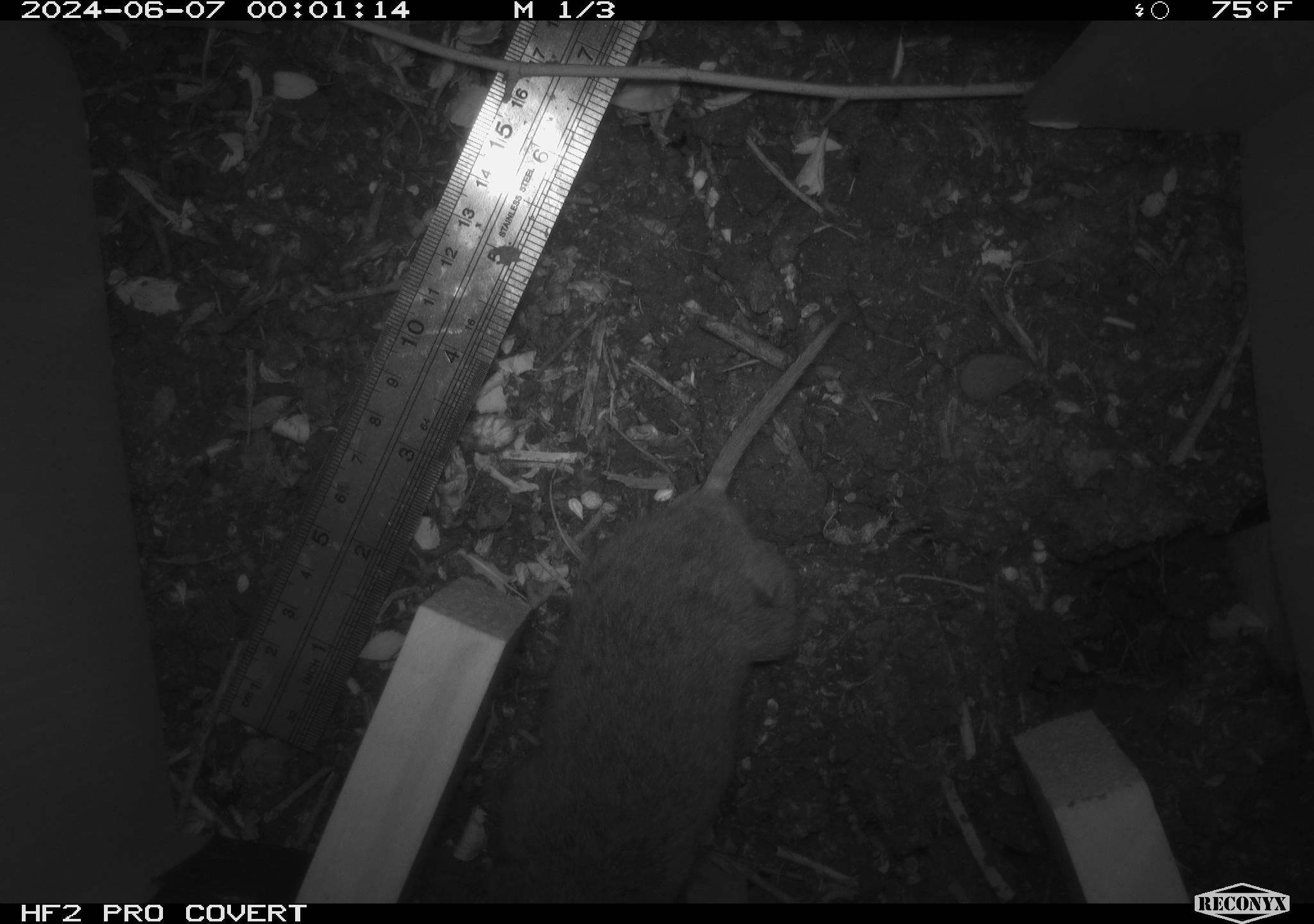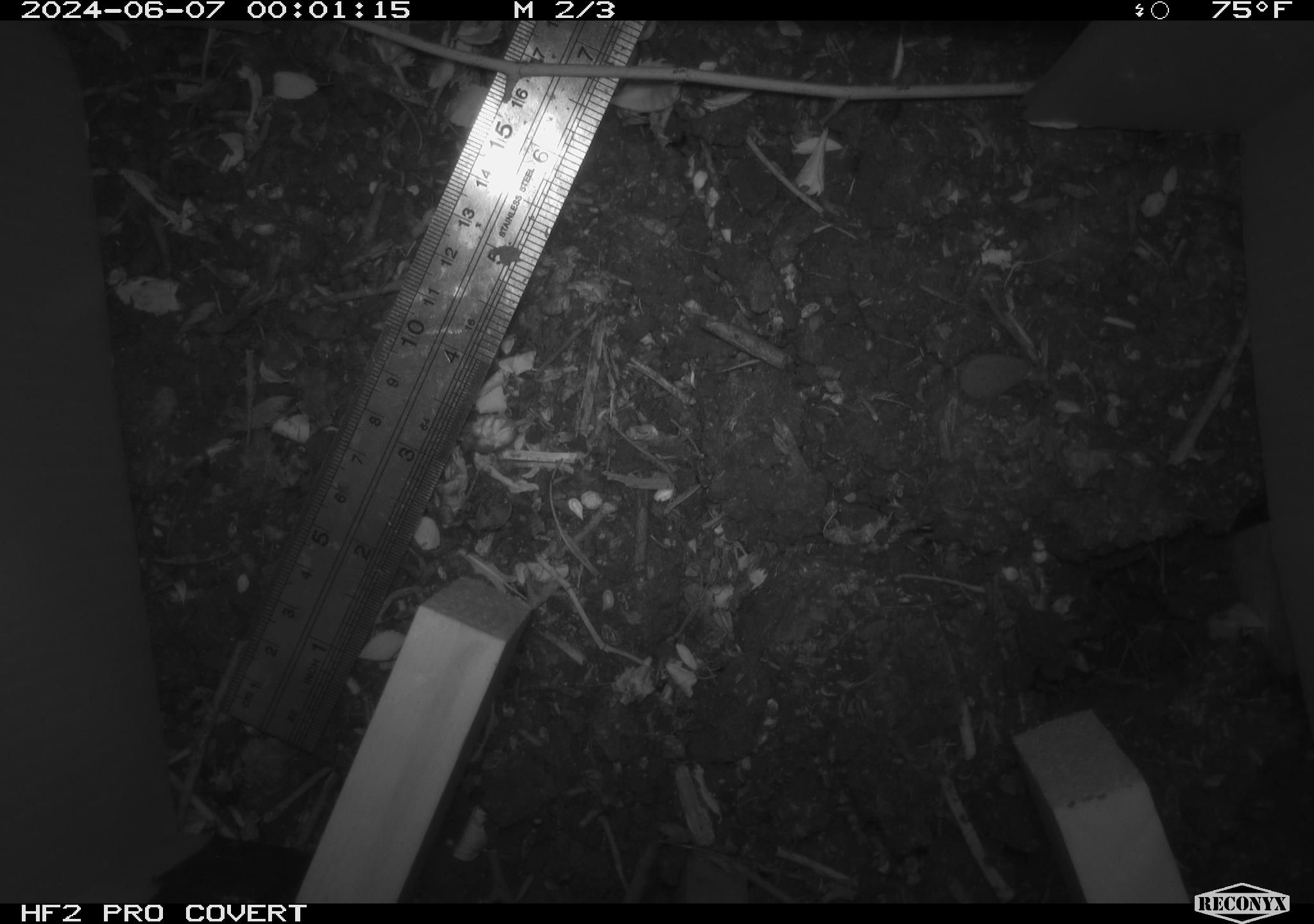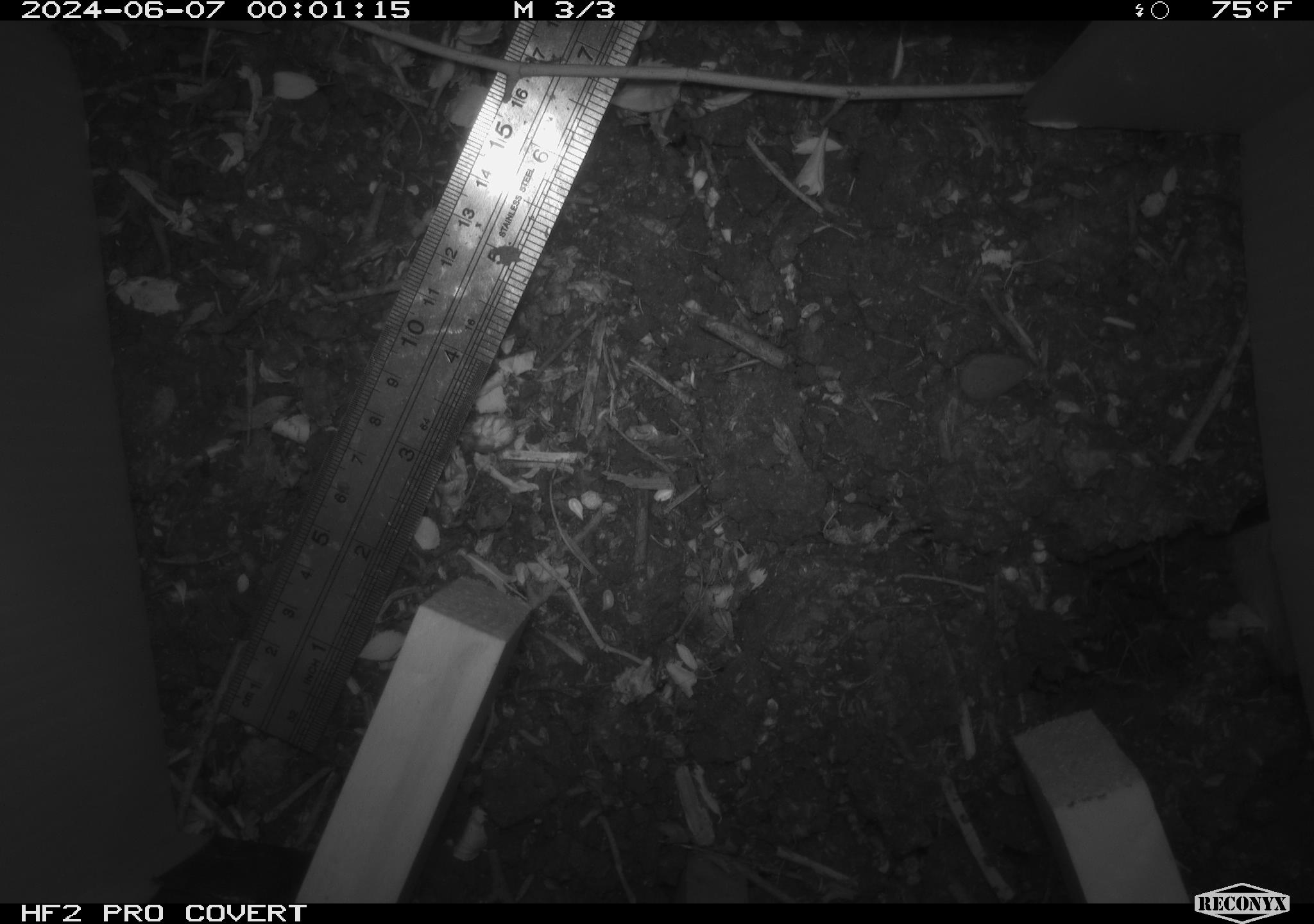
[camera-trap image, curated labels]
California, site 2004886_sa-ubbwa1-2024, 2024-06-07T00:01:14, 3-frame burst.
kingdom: Animalia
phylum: Chordata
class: Mammalia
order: Rodentia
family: Cricetidae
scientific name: Arvicolinae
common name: voles, lemmings, and muskrats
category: arvicolinae subfamily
Arvicolinae subfamily (voles, lemmings, and muskrats) (Arvicolinae).